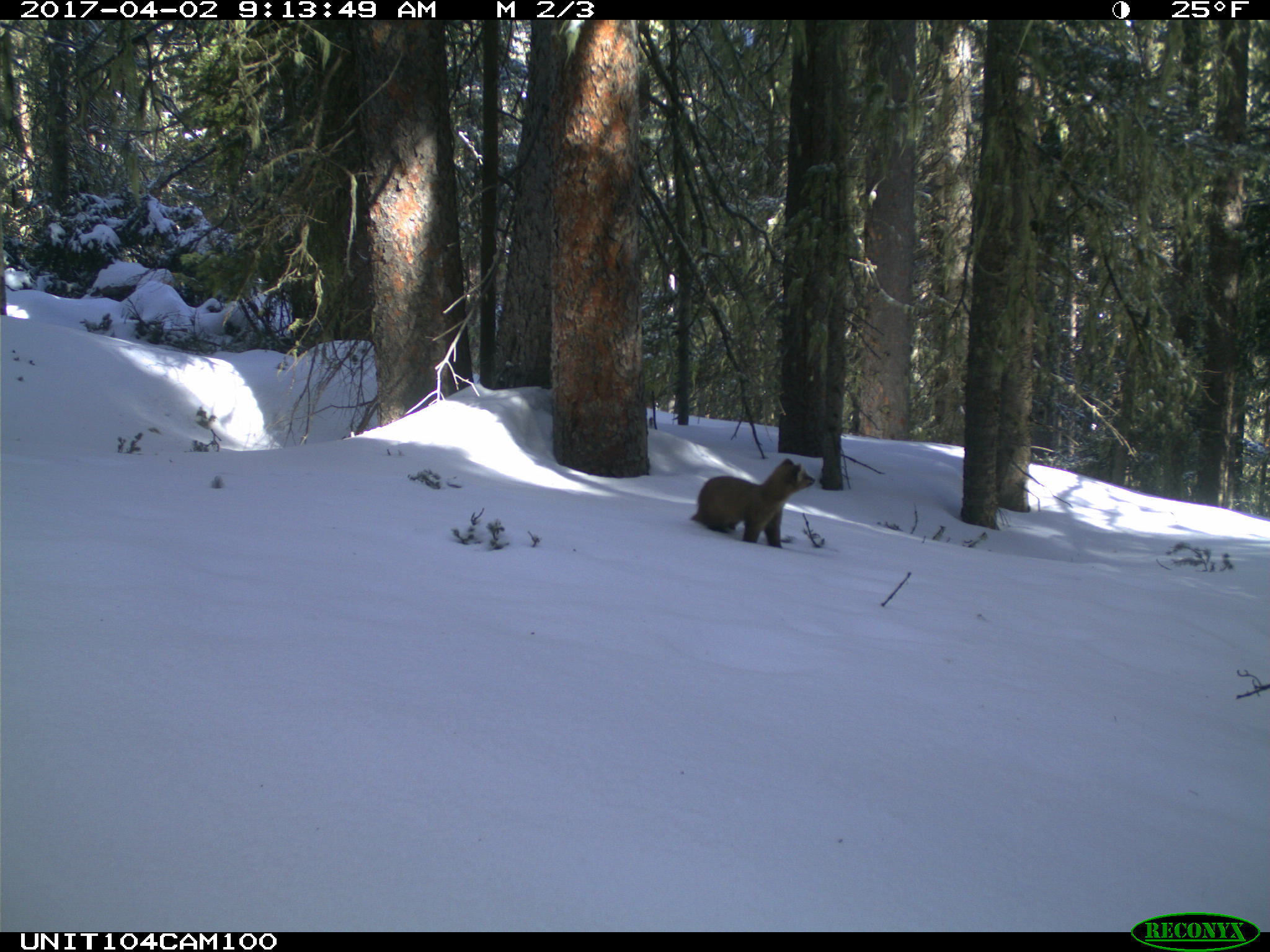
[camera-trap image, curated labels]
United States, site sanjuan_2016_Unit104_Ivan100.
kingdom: Animalia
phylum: Chordata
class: Mammalia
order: Carnivora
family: Mustelidae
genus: Martes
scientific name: Martes americana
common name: american marten